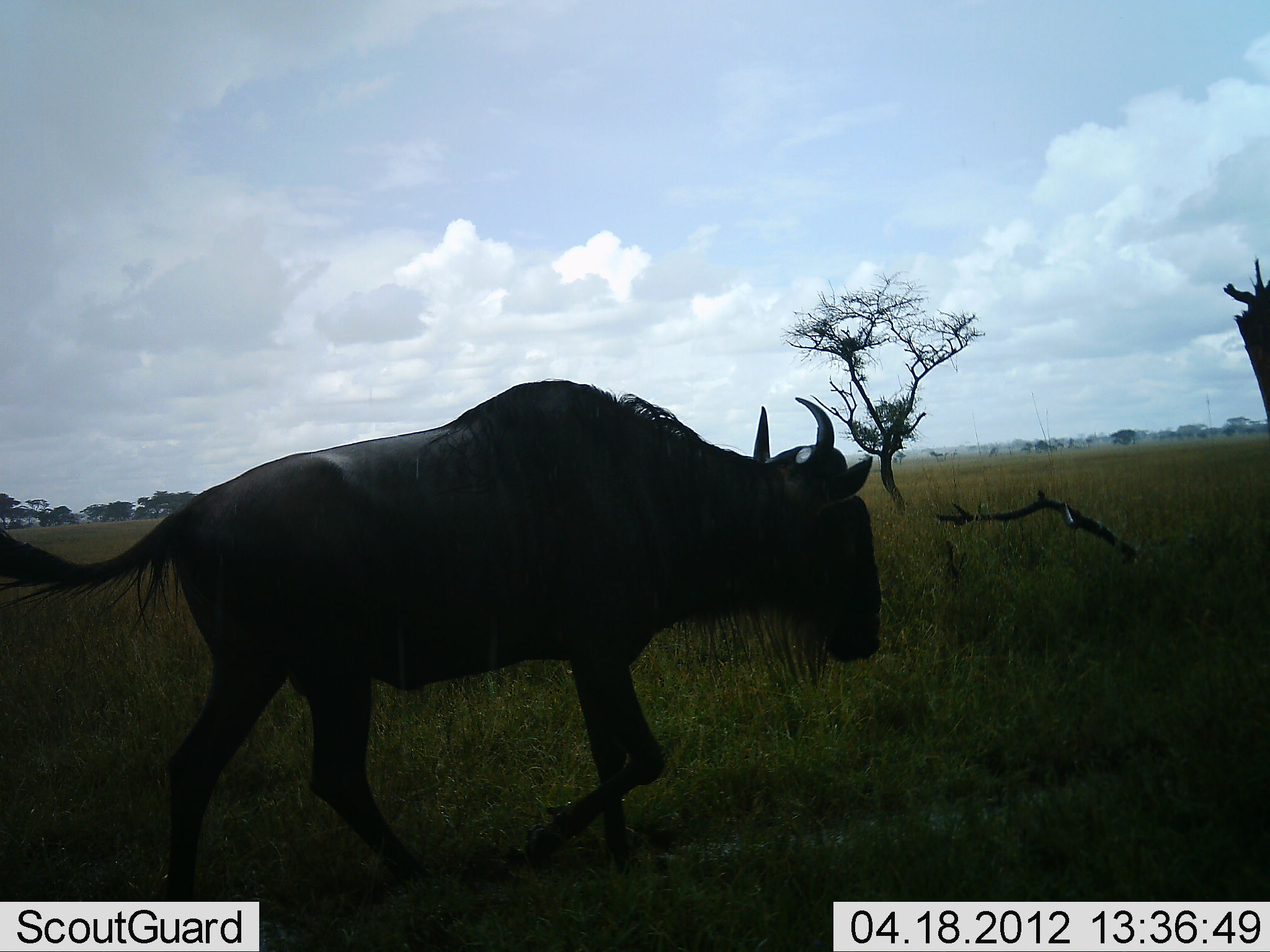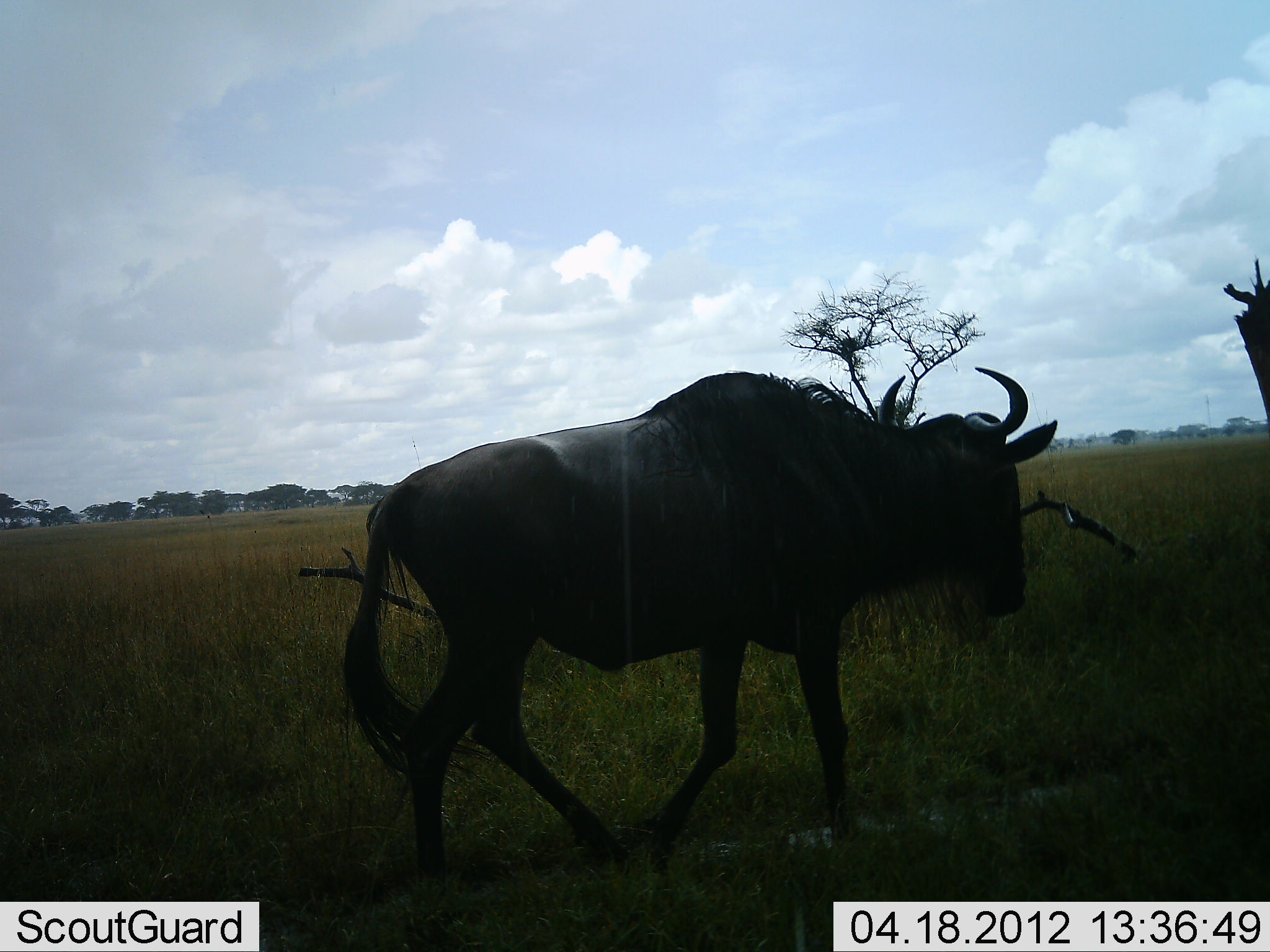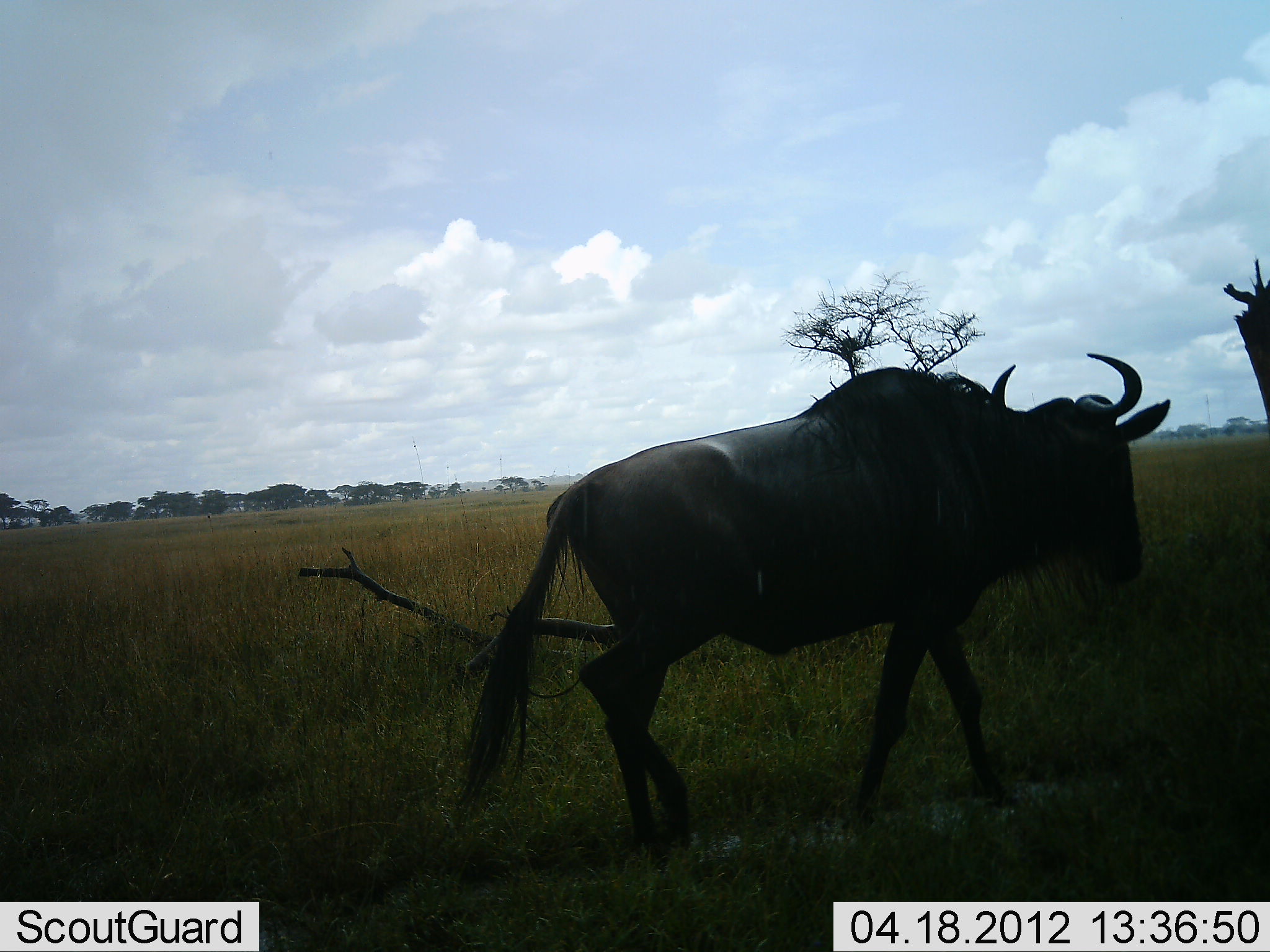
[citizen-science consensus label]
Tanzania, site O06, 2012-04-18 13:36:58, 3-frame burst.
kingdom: Animalia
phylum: Chordata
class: Mammalia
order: Artiodactyla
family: Bovidae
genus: Connochaetes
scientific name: Connochaetes taurinus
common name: blue wildebeest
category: wildebeest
Wildebeest (blue wildebeest) (Connochaetes taurinus), count 1. Behavior (volunteer vote fractions): standing 8%, resting 0%, moving 100%, interacting 0%. Young present (vote fraction): 0%. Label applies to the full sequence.